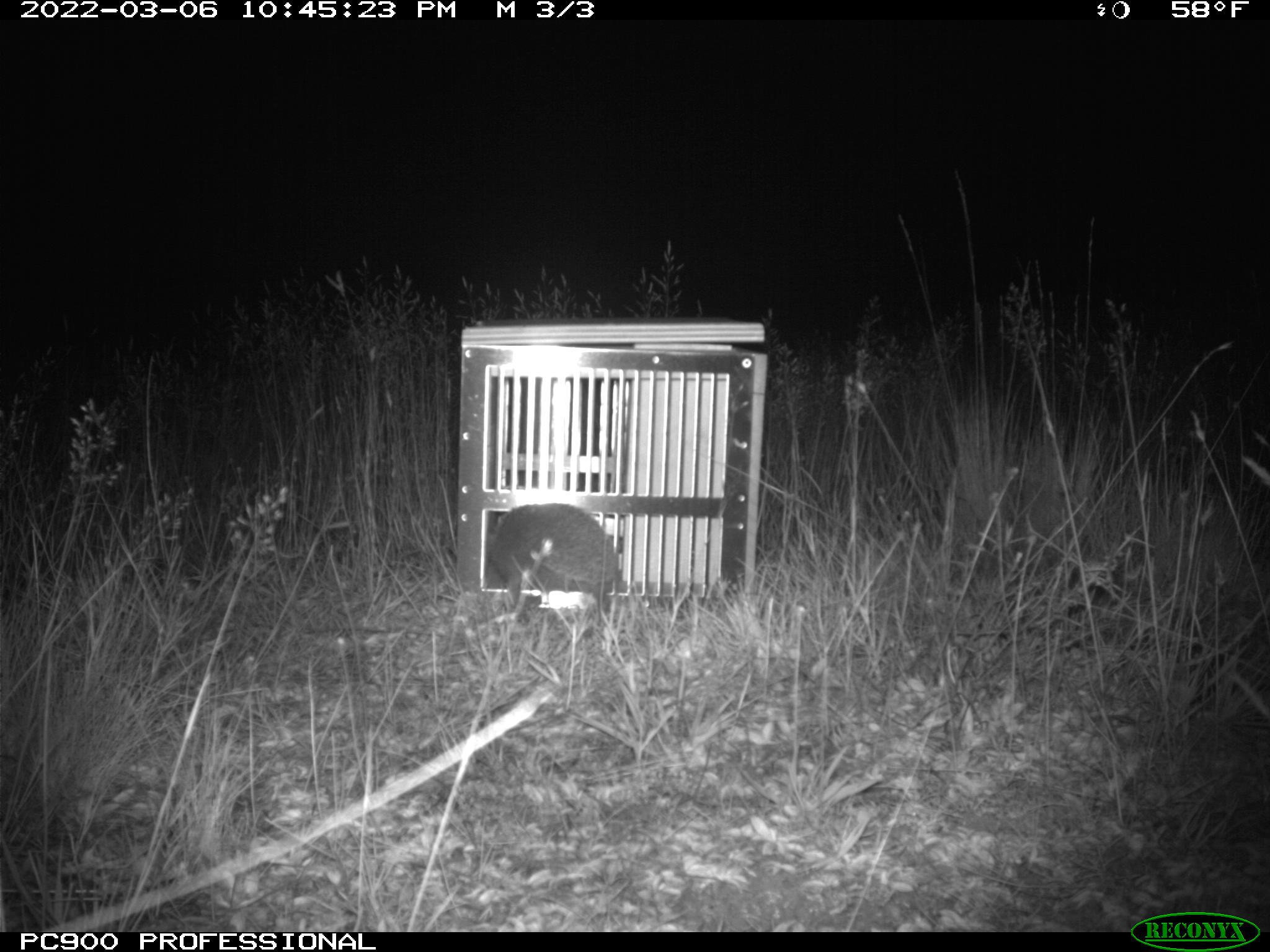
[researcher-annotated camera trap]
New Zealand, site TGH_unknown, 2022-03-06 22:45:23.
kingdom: Animalia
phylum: Chordata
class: Mammalia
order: Eulipotyphla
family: Erinaceidae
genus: Erinaceus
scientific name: Erinaceus europaeus europaeus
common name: european hedgehog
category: hedgehog